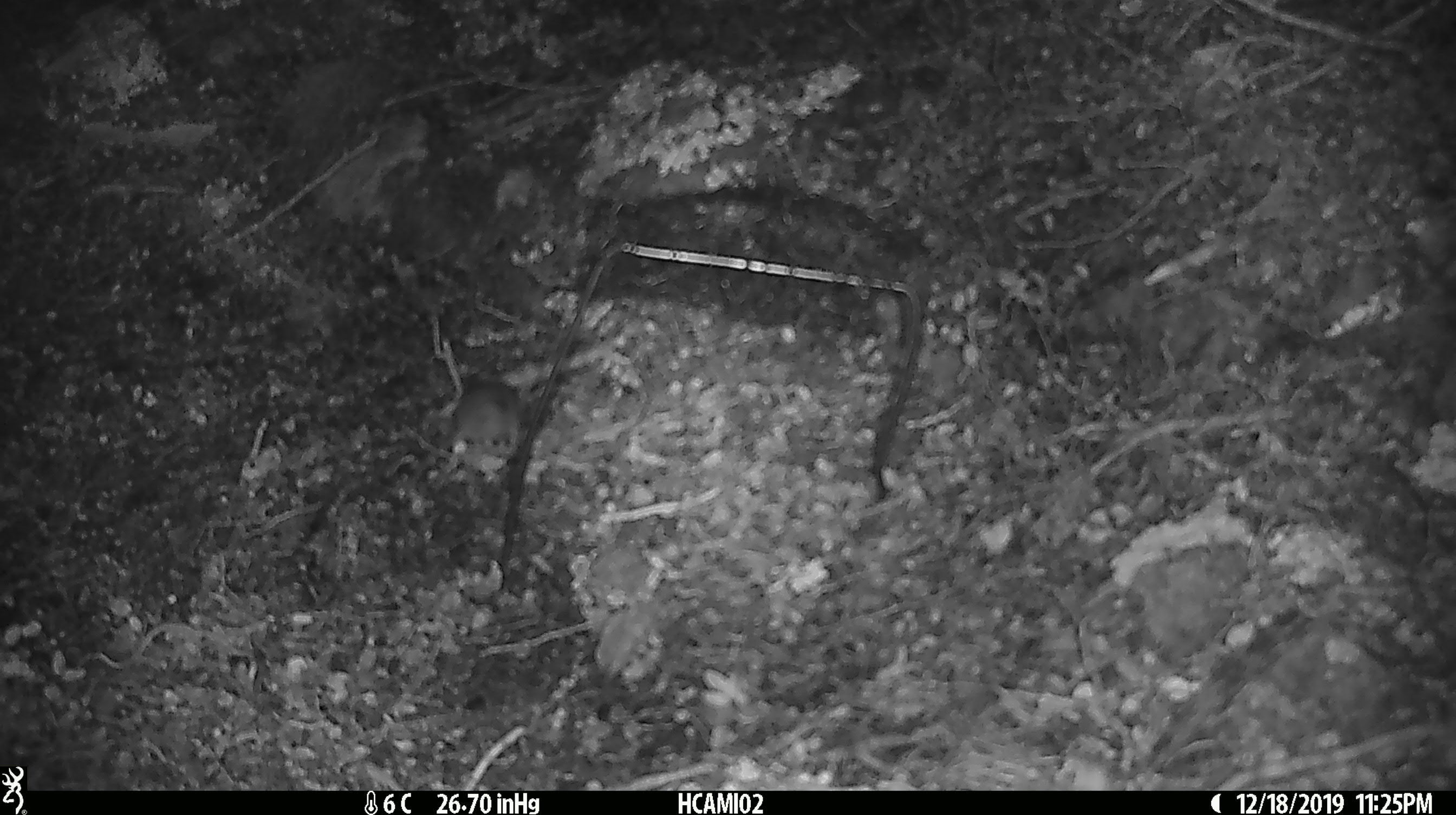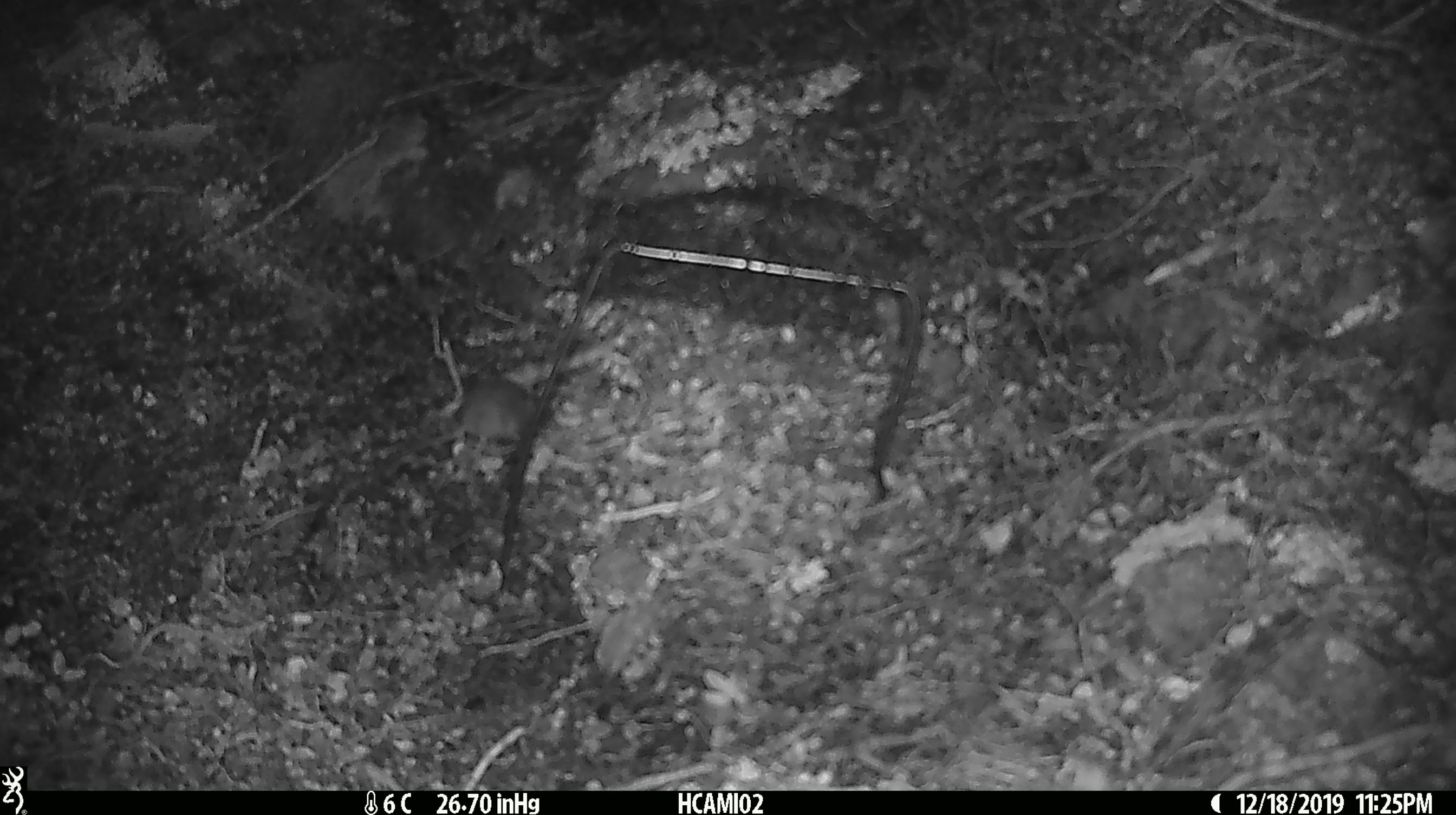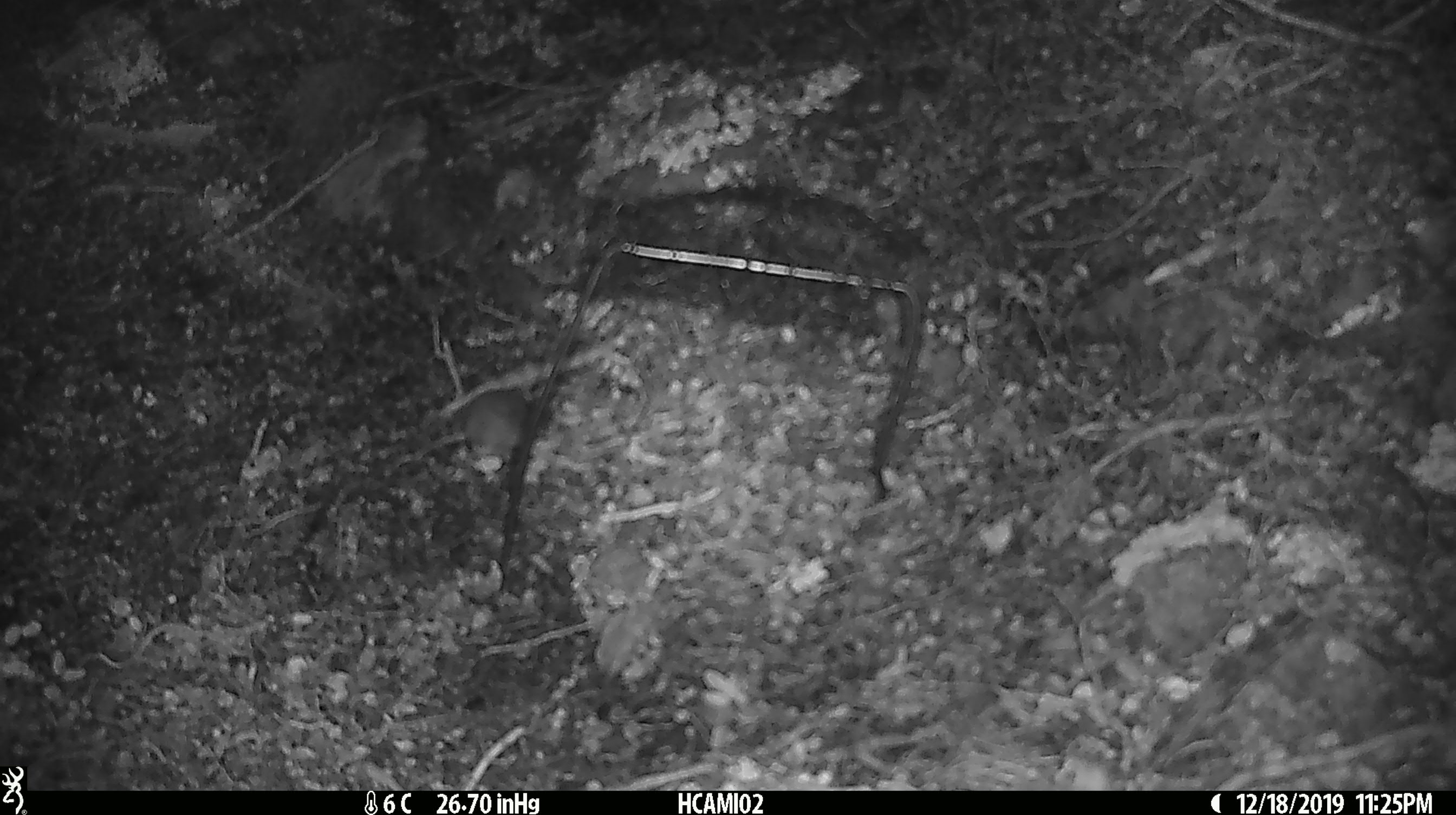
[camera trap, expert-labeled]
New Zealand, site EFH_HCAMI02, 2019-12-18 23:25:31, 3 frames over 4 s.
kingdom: Animalia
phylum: Chordata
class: Mammalia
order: Rodentia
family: Muridae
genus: Mus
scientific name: Mus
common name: mouse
Mouse (Mus).